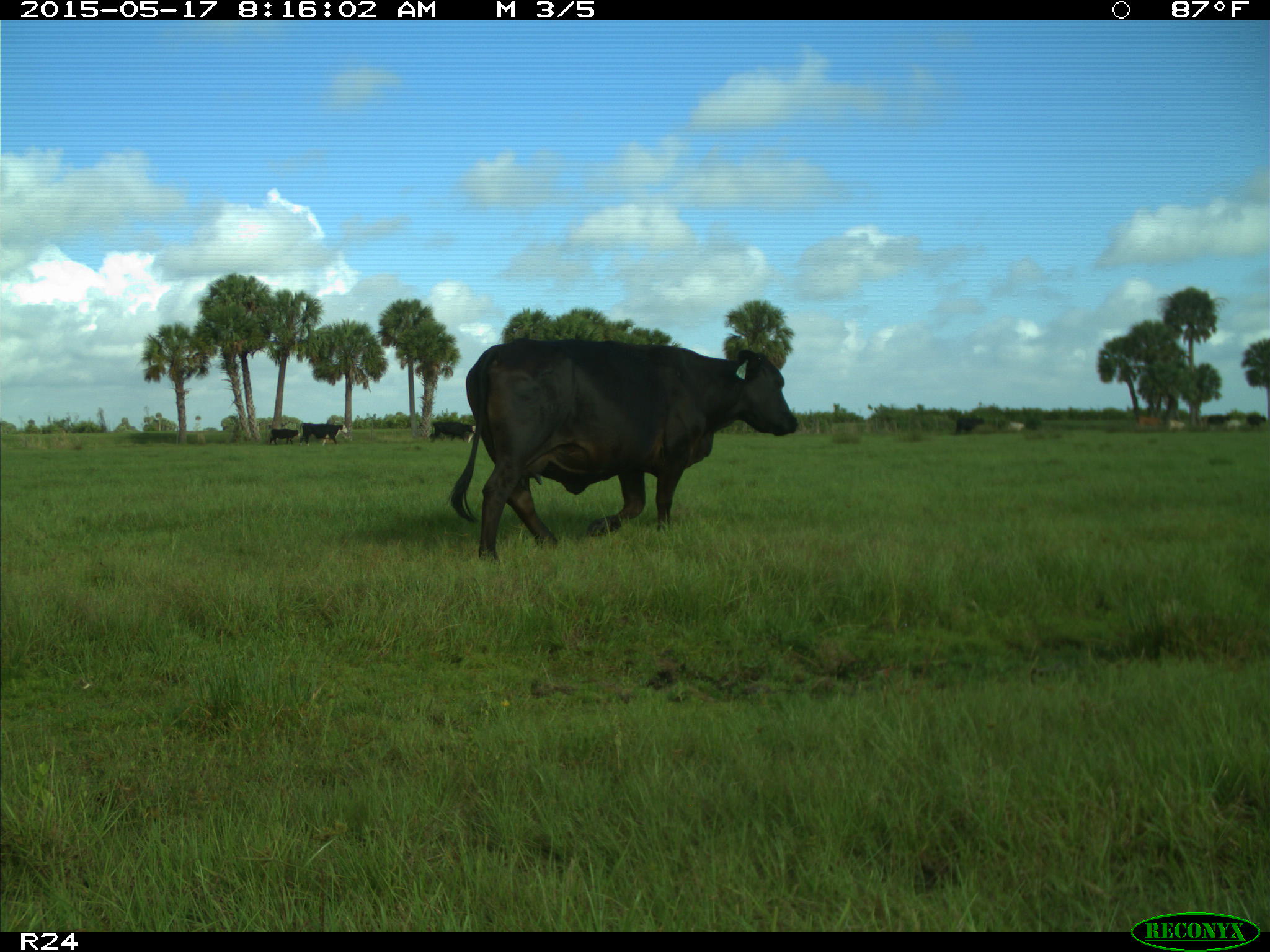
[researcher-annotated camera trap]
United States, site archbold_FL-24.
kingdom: Animalia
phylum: Chordata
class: Mammalia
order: Artiodactyla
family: Bovidae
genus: Bos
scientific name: Bos taurus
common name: domestic cow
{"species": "Bos taurus (domestic cow)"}